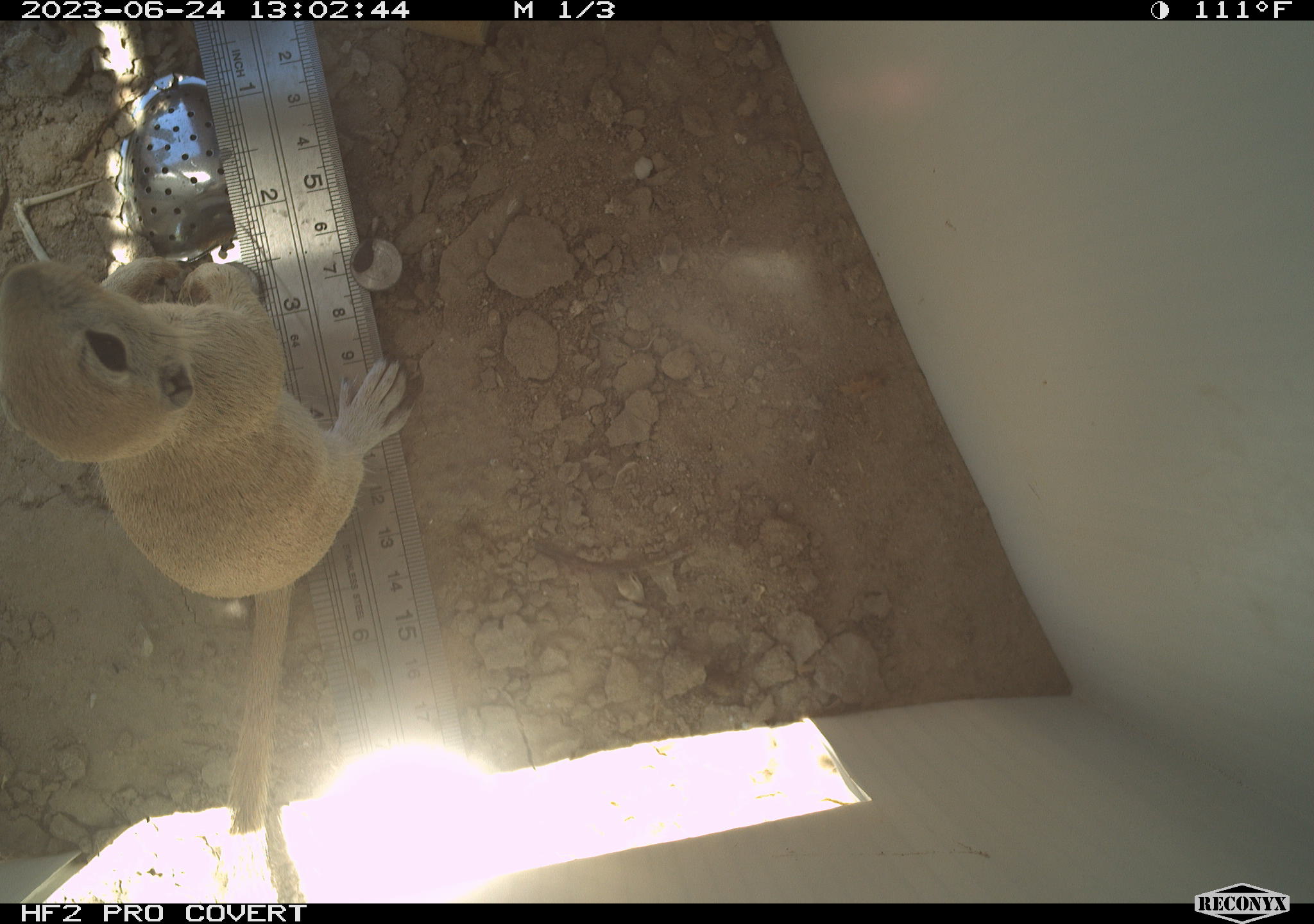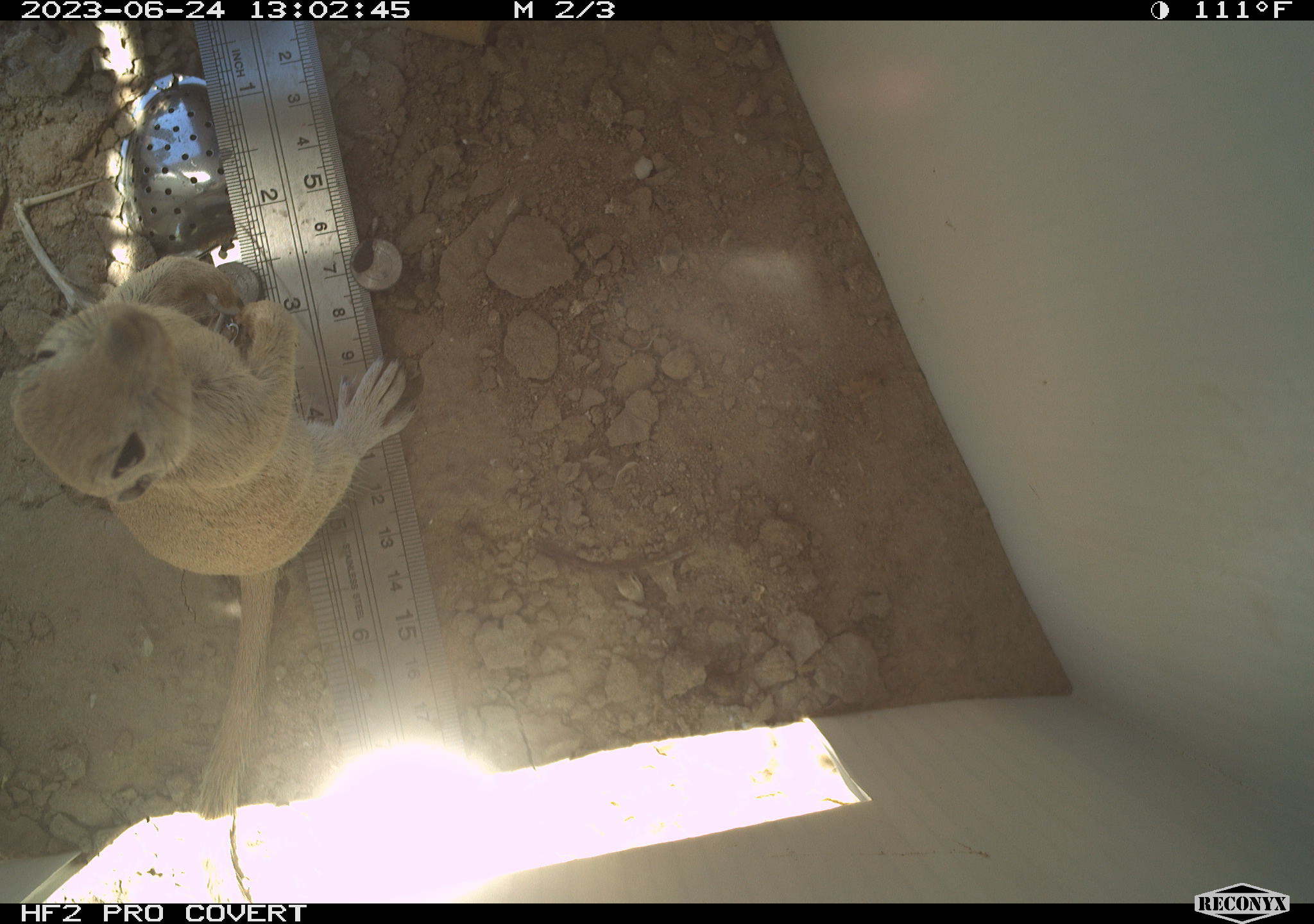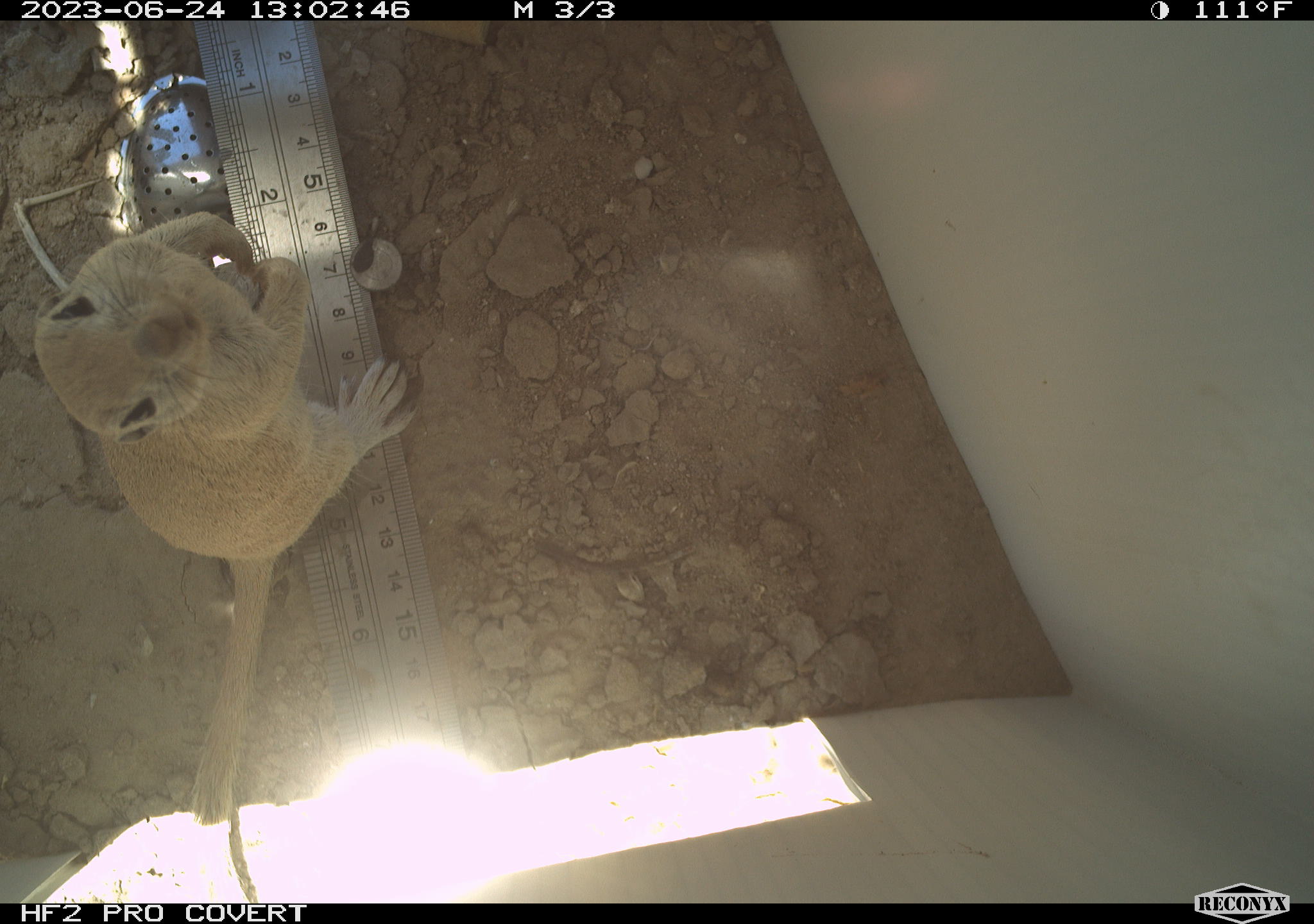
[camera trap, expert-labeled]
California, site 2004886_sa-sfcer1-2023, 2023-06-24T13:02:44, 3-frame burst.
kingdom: Animalia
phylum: Chordata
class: Mammalia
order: Rodentia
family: Sciuridae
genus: Xerospermophilus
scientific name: Xerospermophilus tereticaudus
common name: round-tailed ground squirrel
Round-tailed ground squirrel (Xerospermophilus tereticaudus).